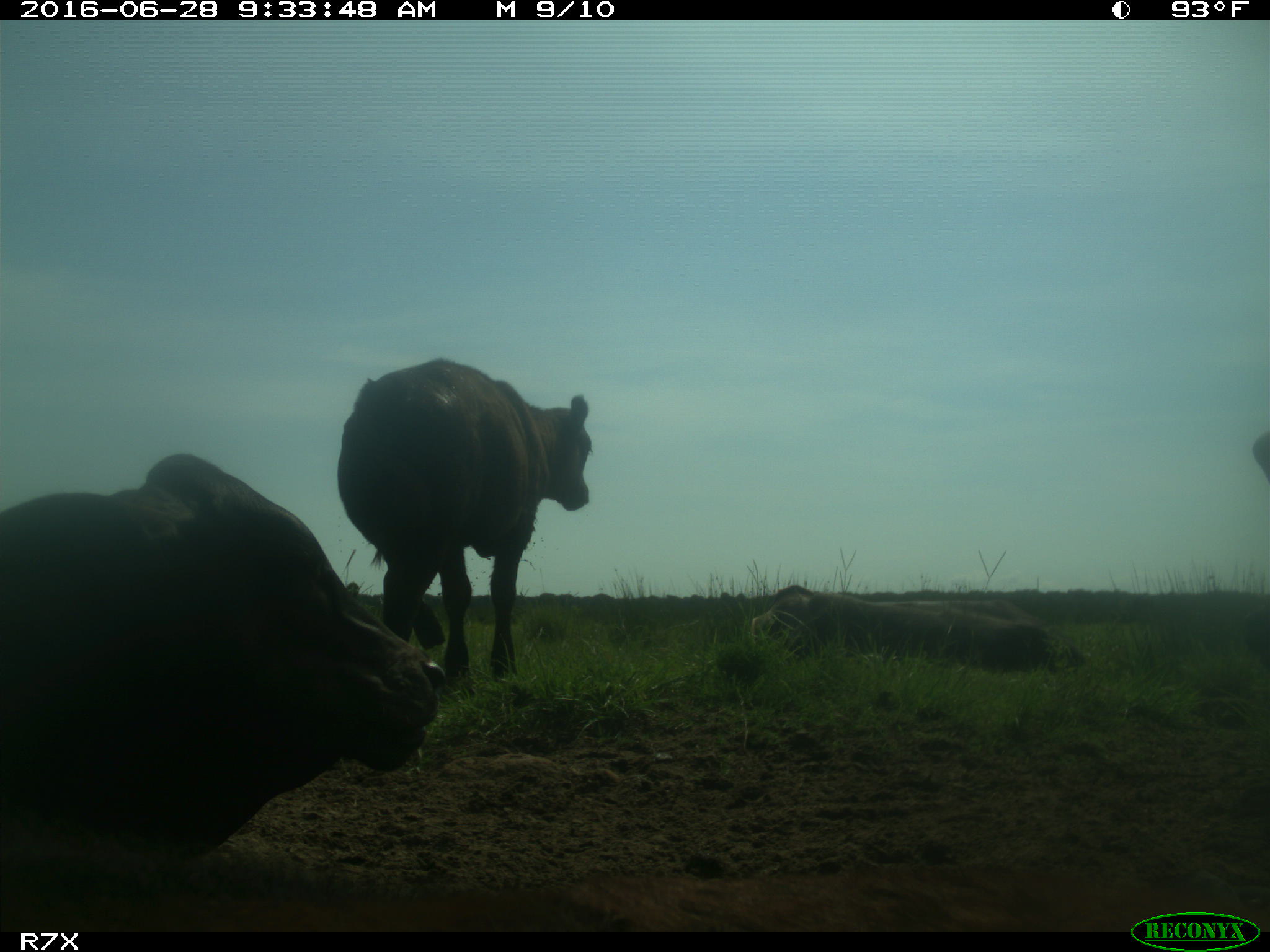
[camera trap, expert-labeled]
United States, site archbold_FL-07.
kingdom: Animalia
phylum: Chordata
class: Mammalia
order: Artiodactyla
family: Bovidae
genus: Bos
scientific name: Bos taurus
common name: domestic cow